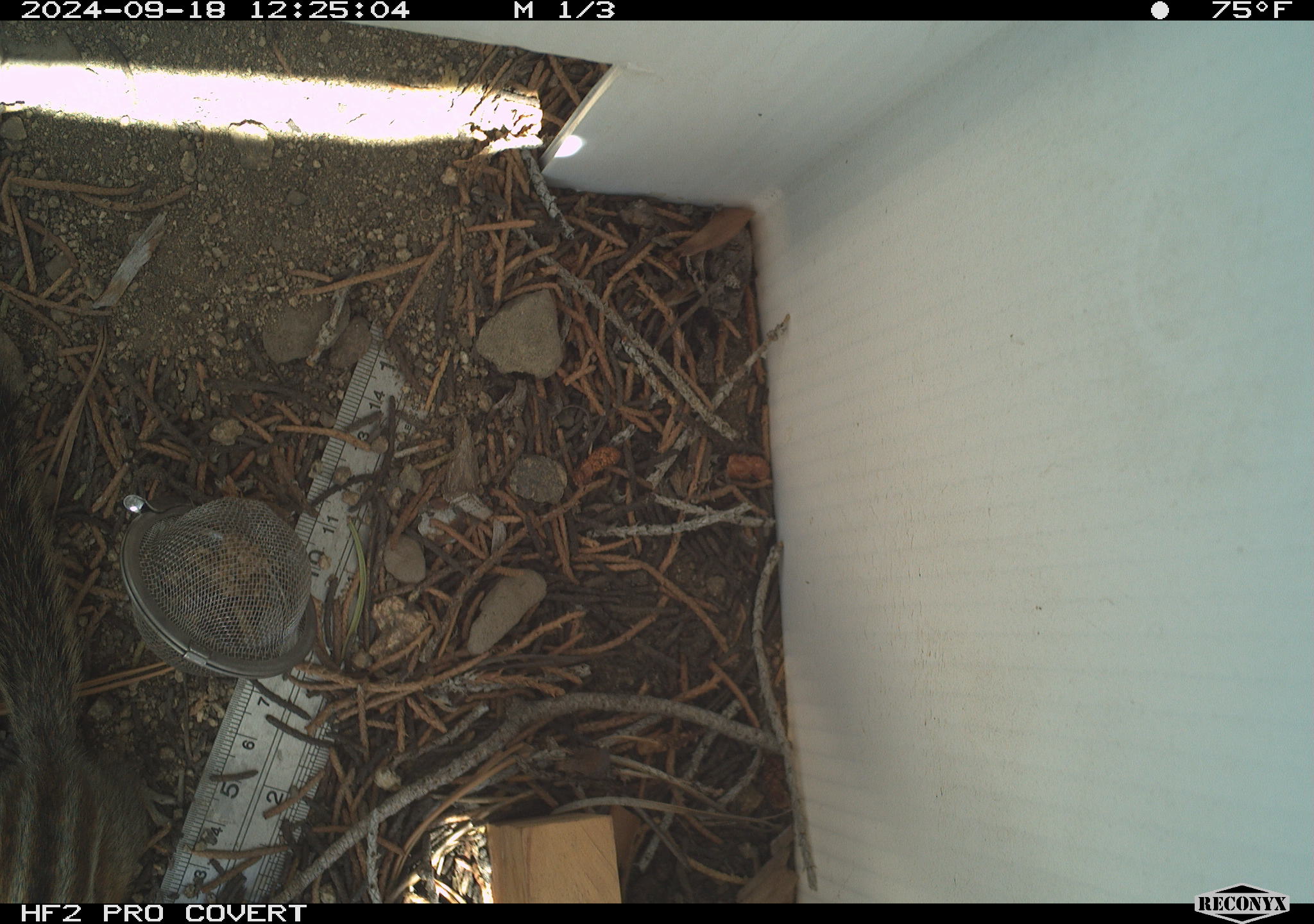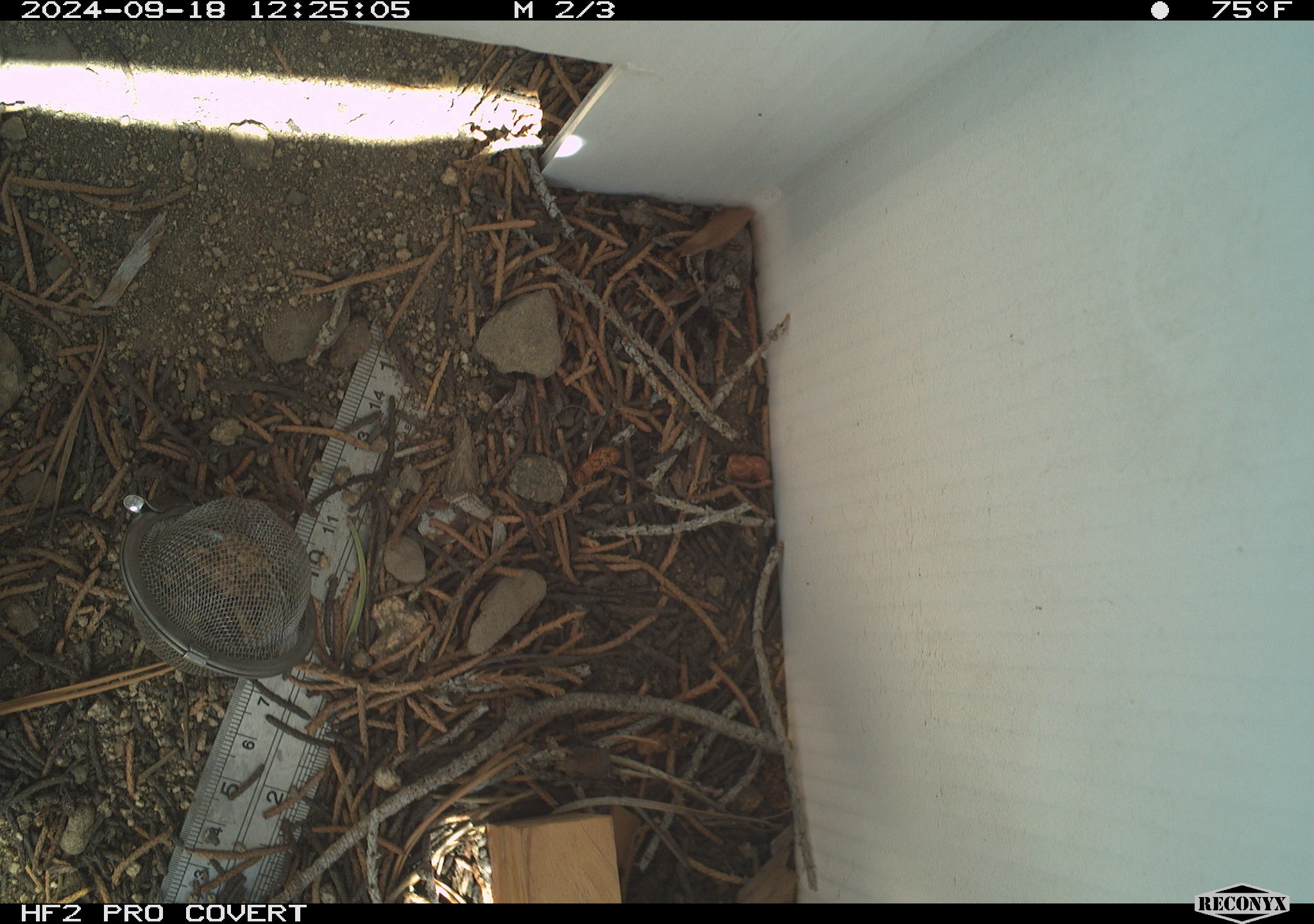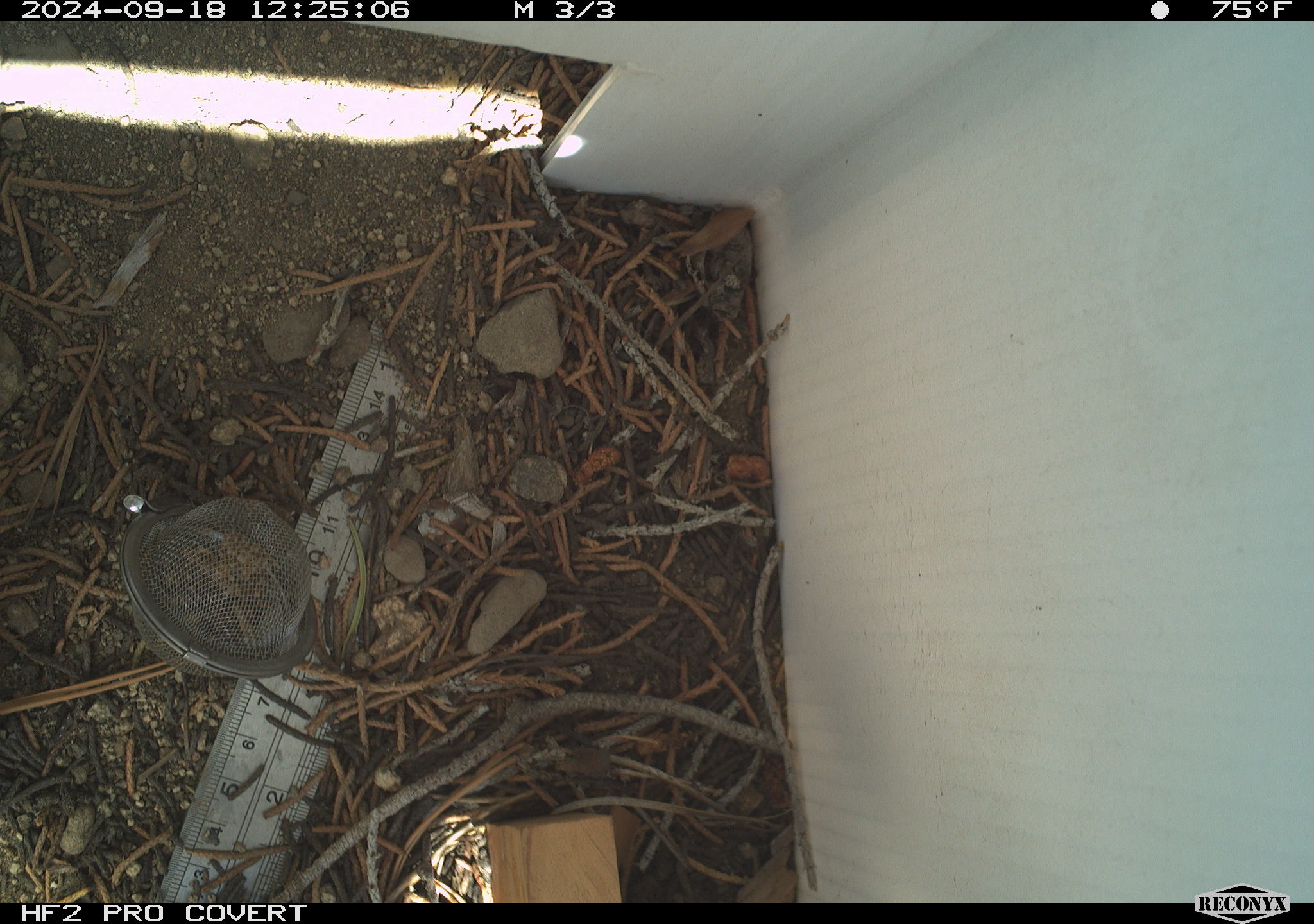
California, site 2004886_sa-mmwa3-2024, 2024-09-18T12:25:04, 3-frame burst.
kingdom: Animalia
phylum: Chordata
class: Mammalia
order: Rodentia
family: Sciuridae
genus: Neotamias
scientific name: Neotamias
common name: western chipmunks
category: neotamias species